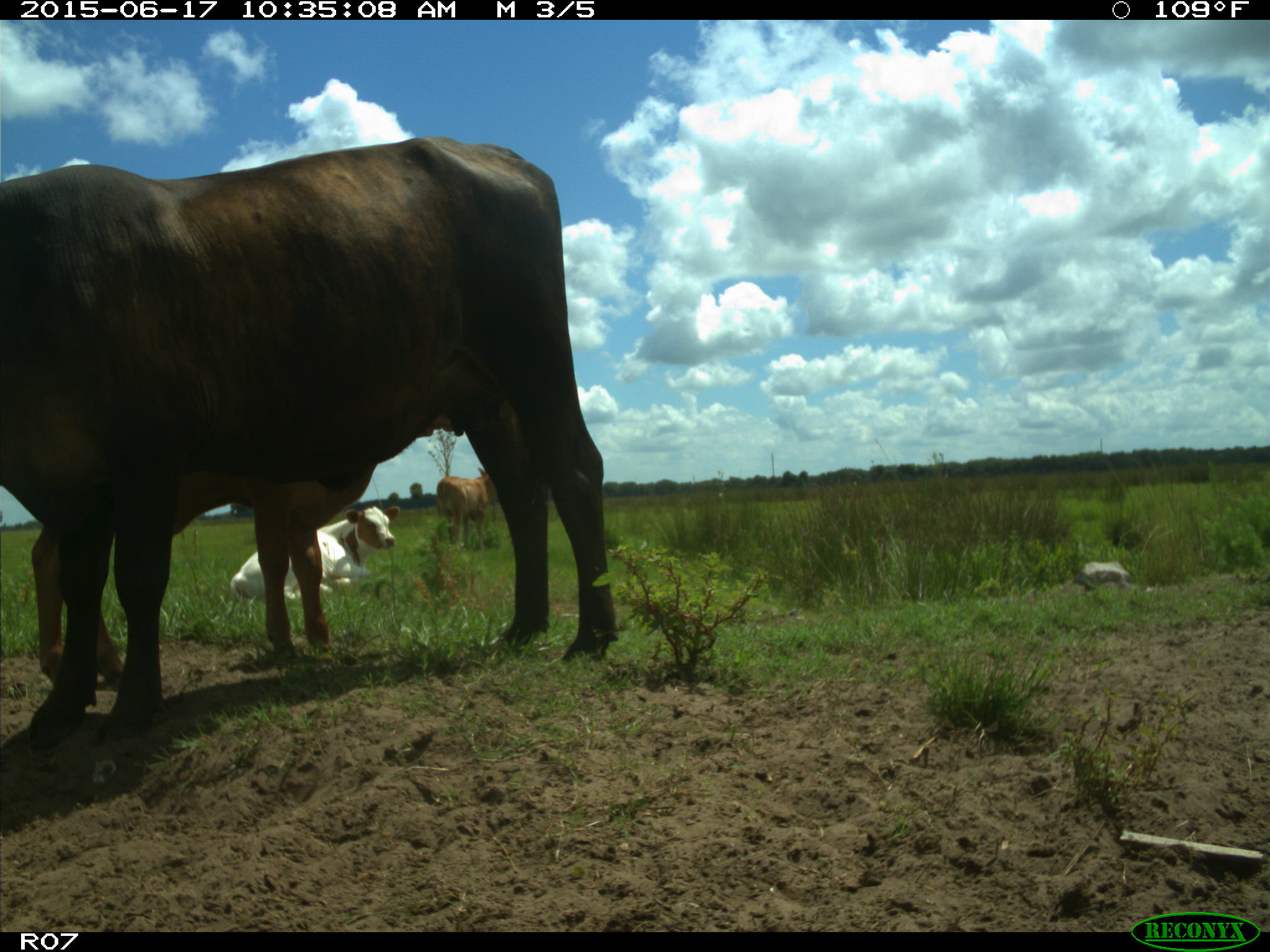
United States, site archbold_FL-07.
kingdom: Animalia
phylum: Chordata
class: Mammalia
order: Artiodactyla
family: Bovidae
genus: Bos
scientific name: Bos taurus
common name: domestic cow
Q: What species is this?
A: Bos taurus (domestic cow).